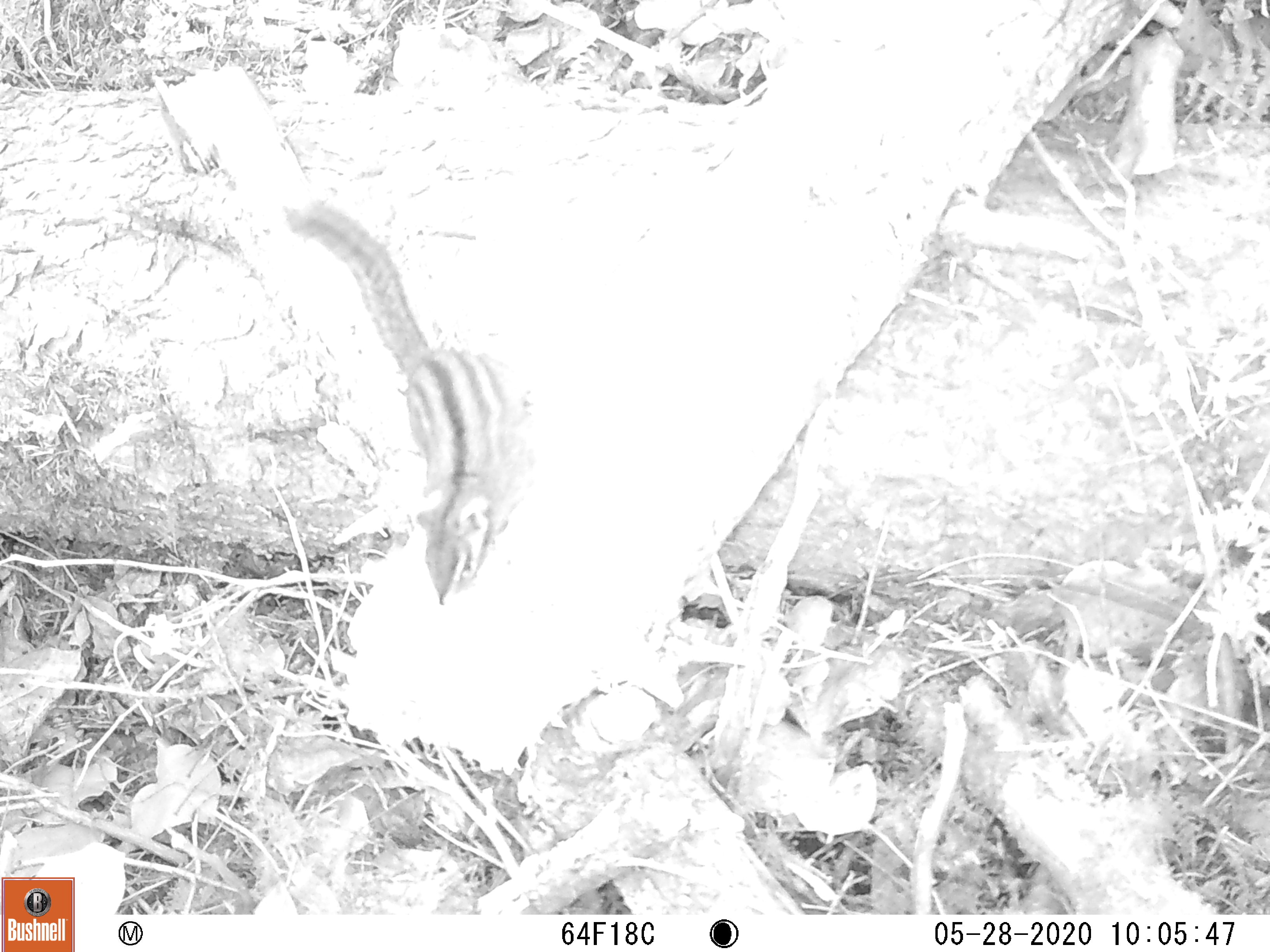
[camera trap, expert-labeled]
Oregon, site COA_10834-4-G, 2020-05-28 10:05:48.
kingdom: Animalia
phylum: Chordata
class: Mammalia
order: Rodentia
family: Sciuridae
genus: Neotamias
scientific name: Neotamias townsendii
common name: townsend's chipmunk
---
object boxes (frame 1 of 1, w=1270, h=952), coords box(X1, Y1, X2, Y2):
townsend's chipmunk: box(267, 197, 534, 618)